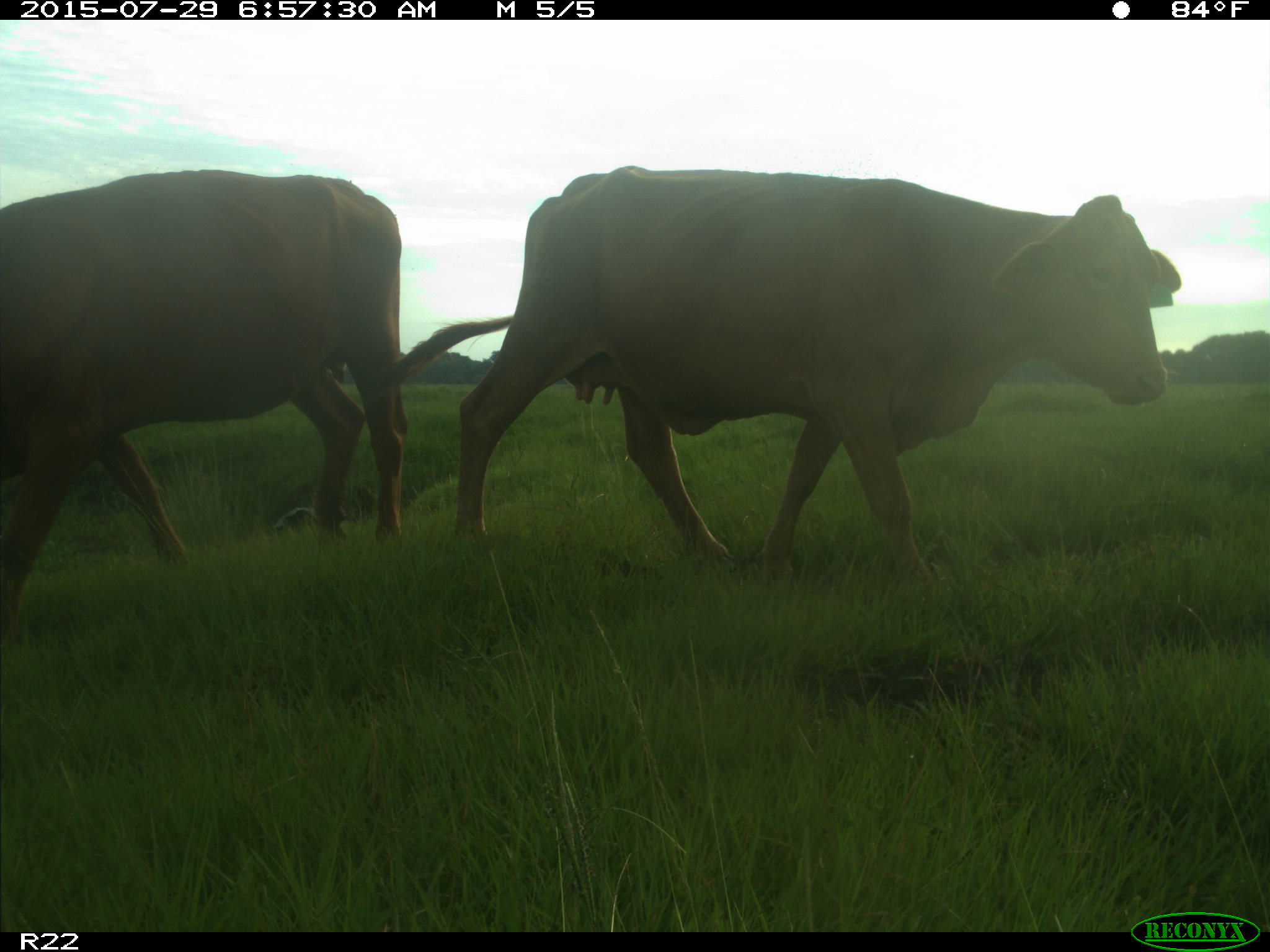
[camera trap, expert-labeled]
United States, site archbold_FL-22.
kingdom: Animalia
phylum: Chordata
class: Mammalia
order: Artiodactyla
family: Bovidae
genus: Bos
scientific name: Bos taurus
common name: domestic cow